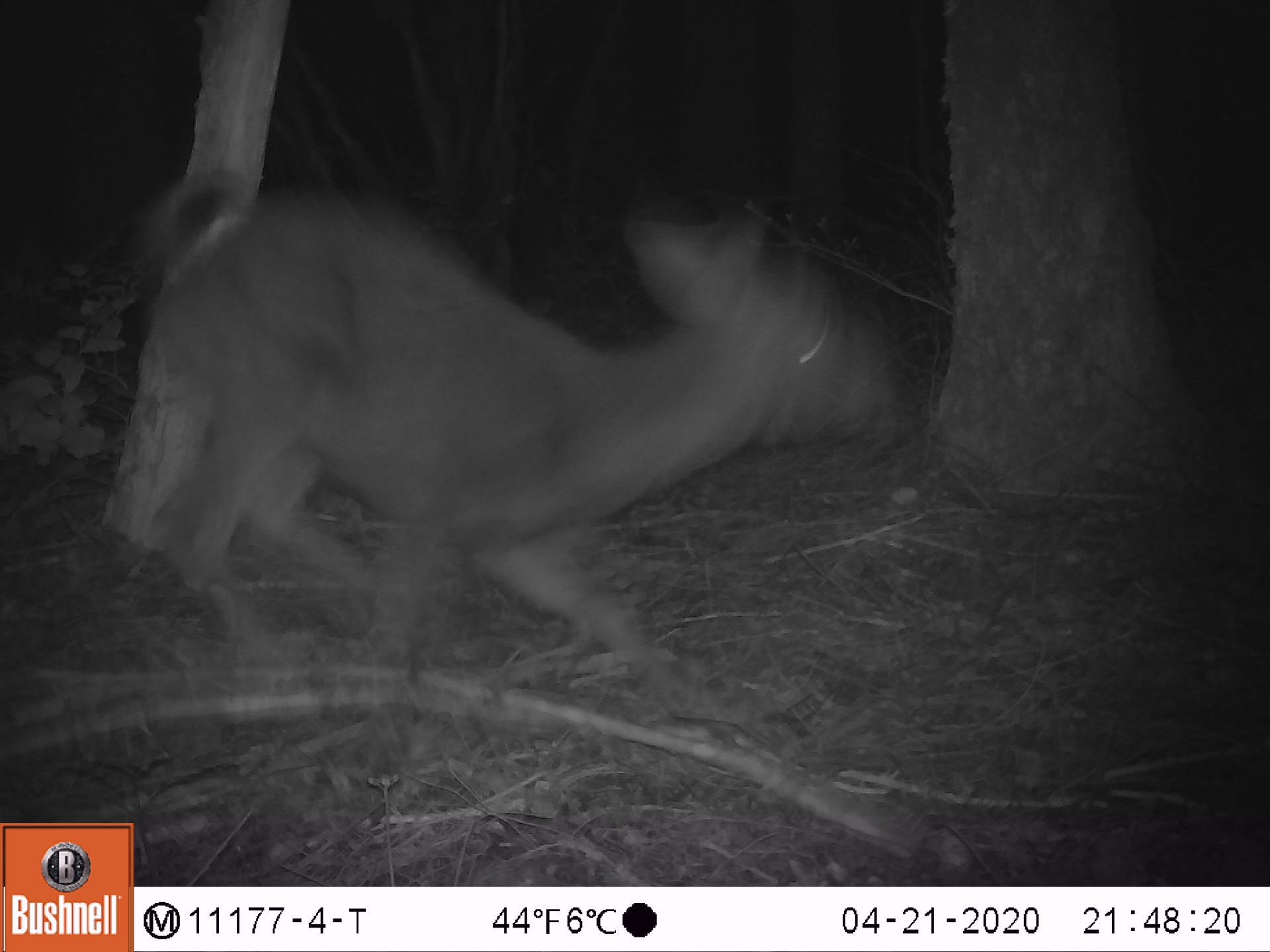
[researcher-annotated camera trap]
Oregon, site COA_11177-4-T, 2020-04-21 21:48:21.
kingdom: Animalia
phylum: Chordata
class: Mammalia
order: Artiodactyla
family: Cervidae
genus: Odocoileus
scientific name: Odocoileus hemionus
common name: black-tailed deer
Black-tailed deer (Odocoileus hemionus).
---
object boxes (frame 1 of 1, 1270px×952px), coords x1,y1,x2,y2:
black-tailed deer: 131,142,915,712